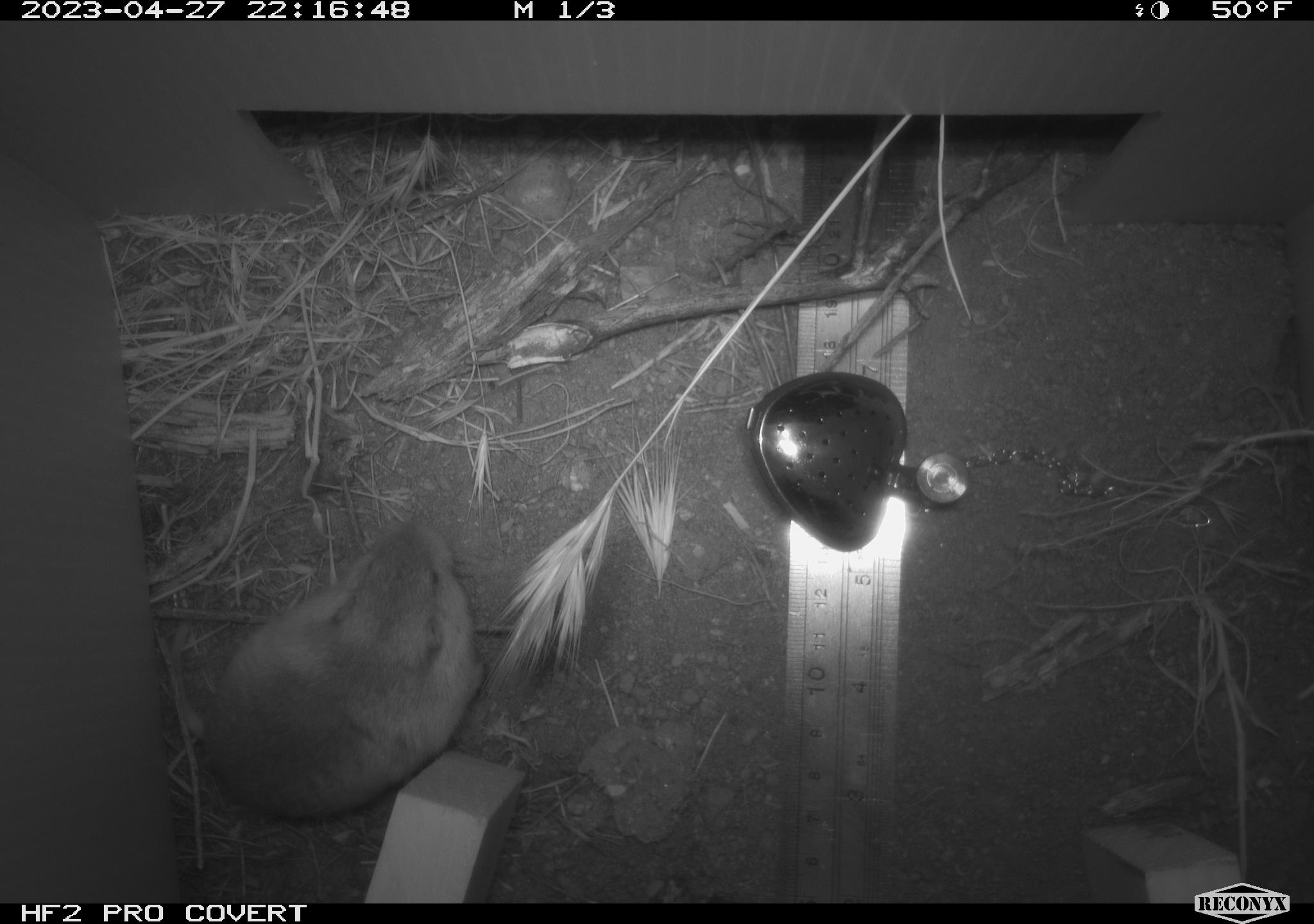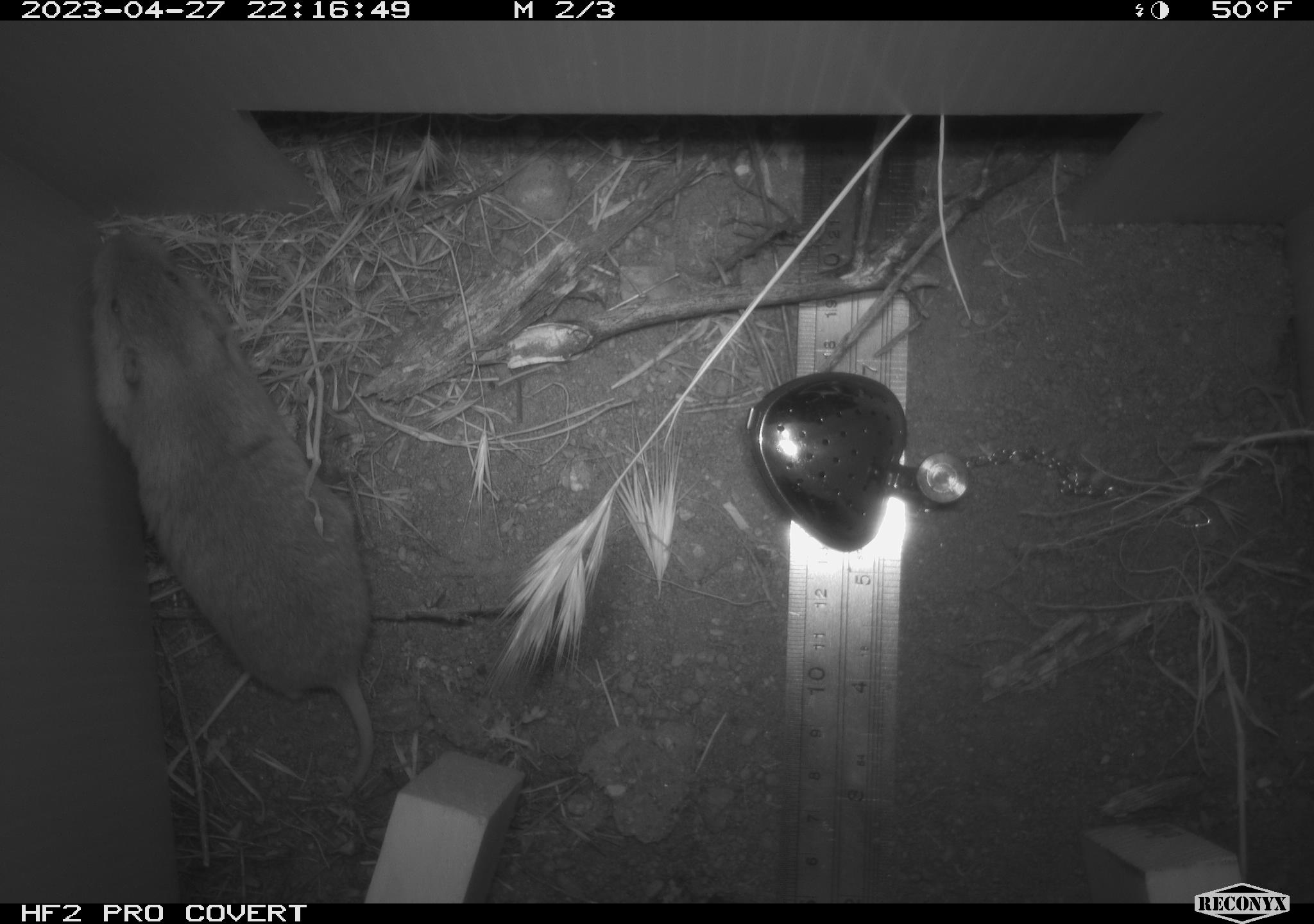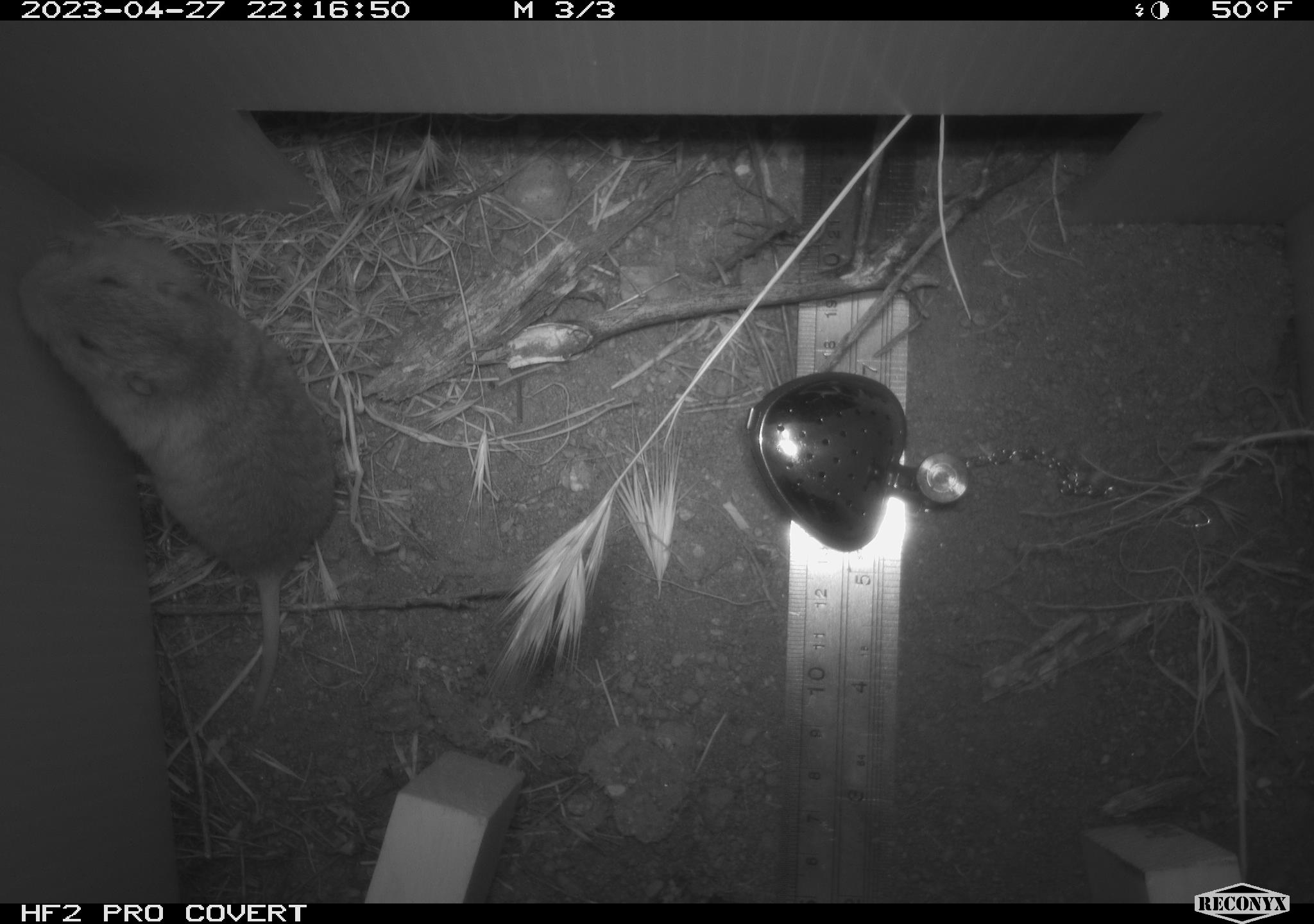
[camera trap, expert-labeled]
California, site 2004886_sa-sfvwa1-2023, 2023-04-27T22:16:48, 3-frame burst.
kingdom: Animalia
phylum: Chordata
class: Mammalia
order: Rodentia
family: Geomyidae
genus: Megascapheus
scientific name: Megascapheus bottae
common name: botta's pocket gopher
Botta's pocket gopher (Megascapheus bottae).